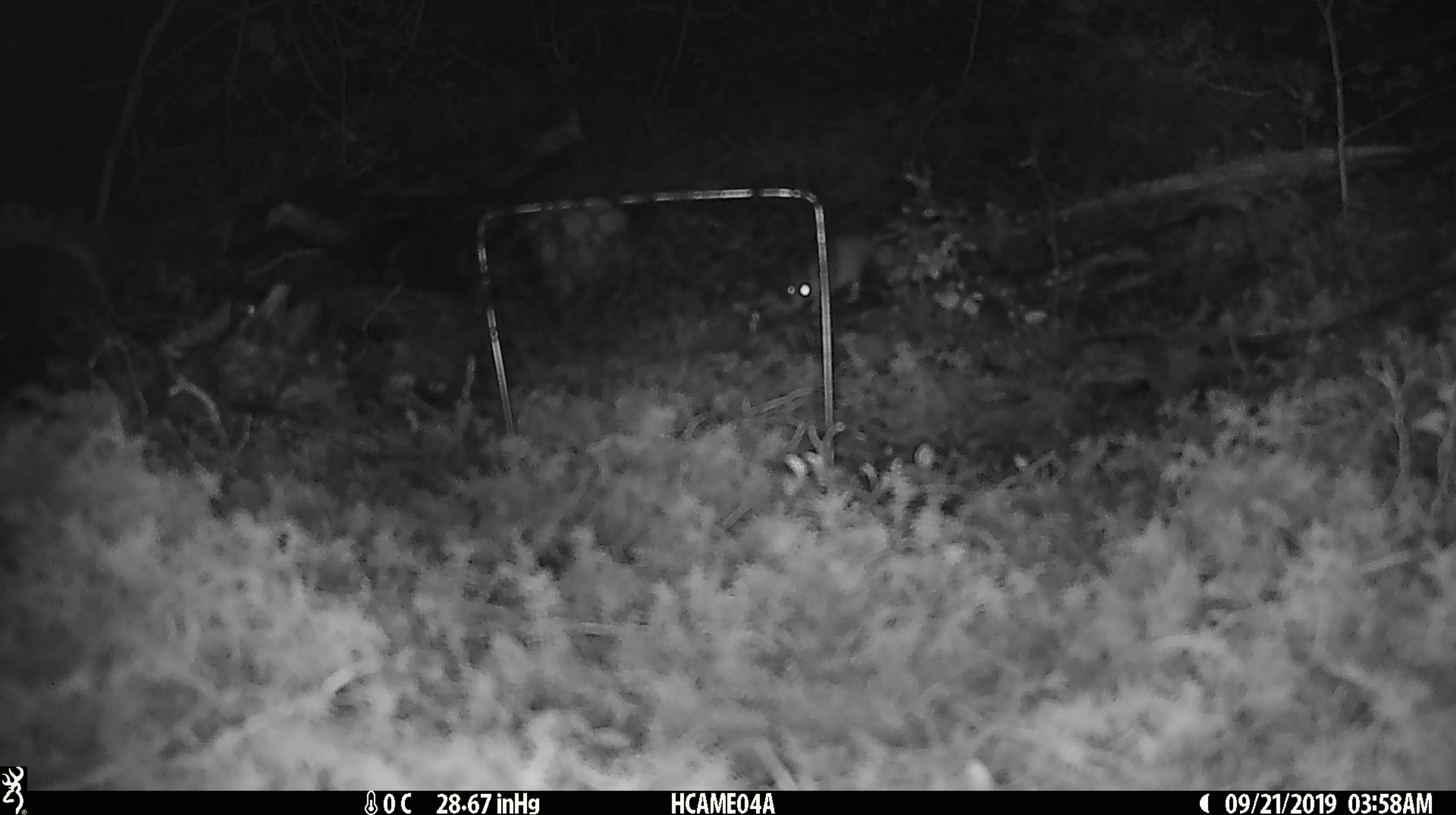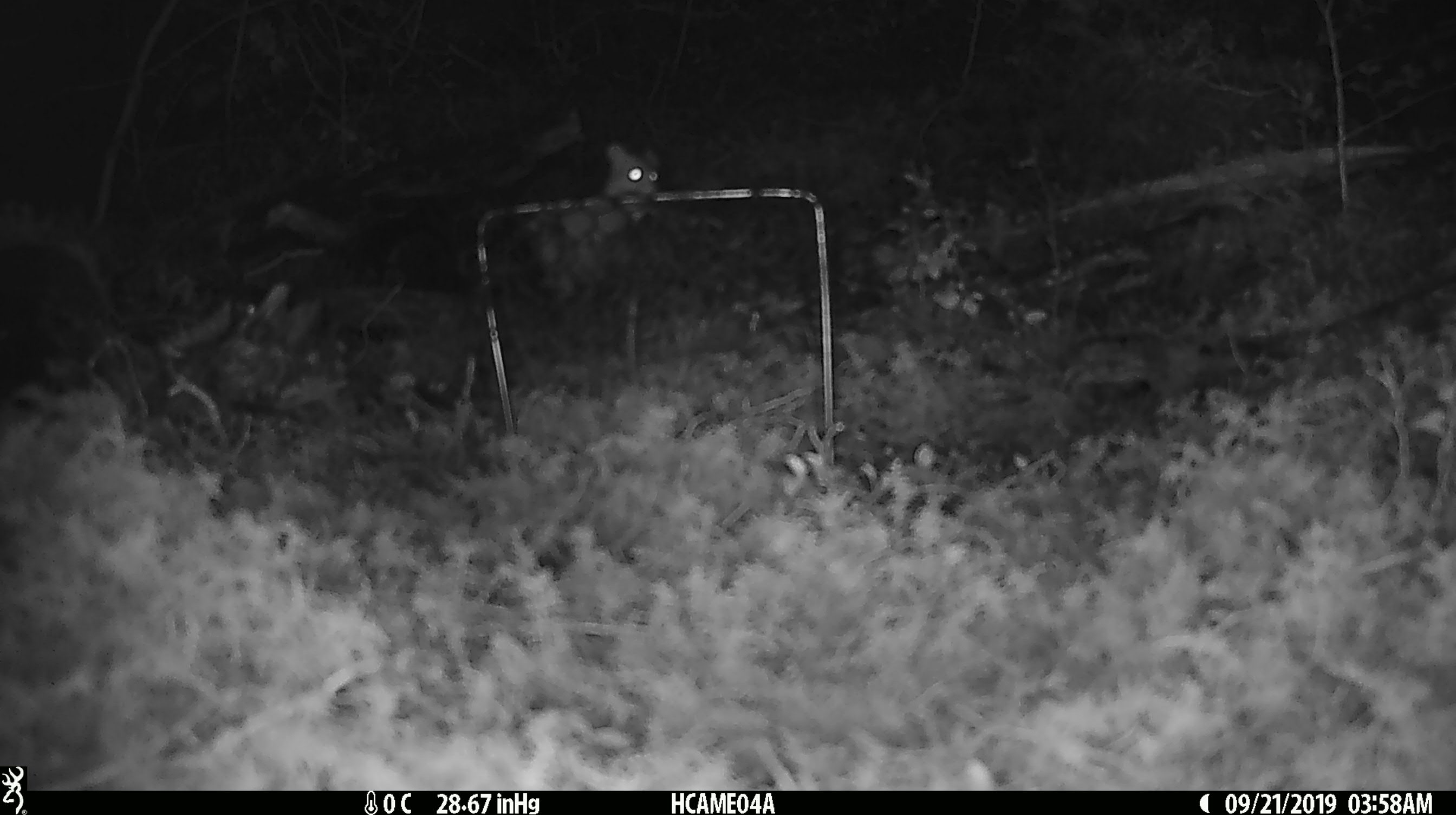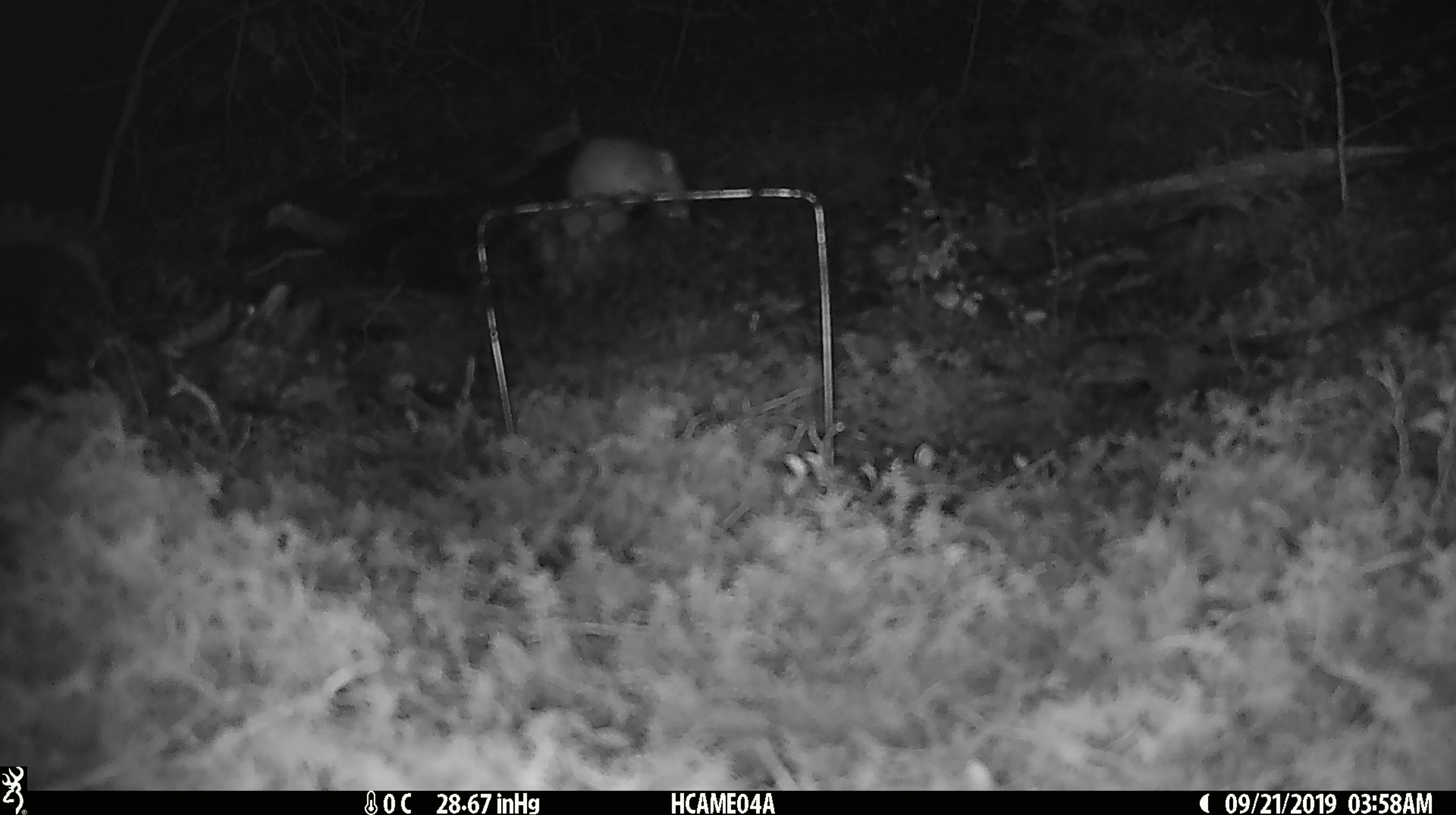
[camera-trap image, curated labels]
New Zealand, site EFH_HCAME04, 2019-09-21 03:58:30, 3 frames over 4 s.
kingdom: Animalia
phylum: Chordata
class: Mammalia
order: Rodentia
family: Muridae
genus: Mus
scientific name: Mus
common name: mouse